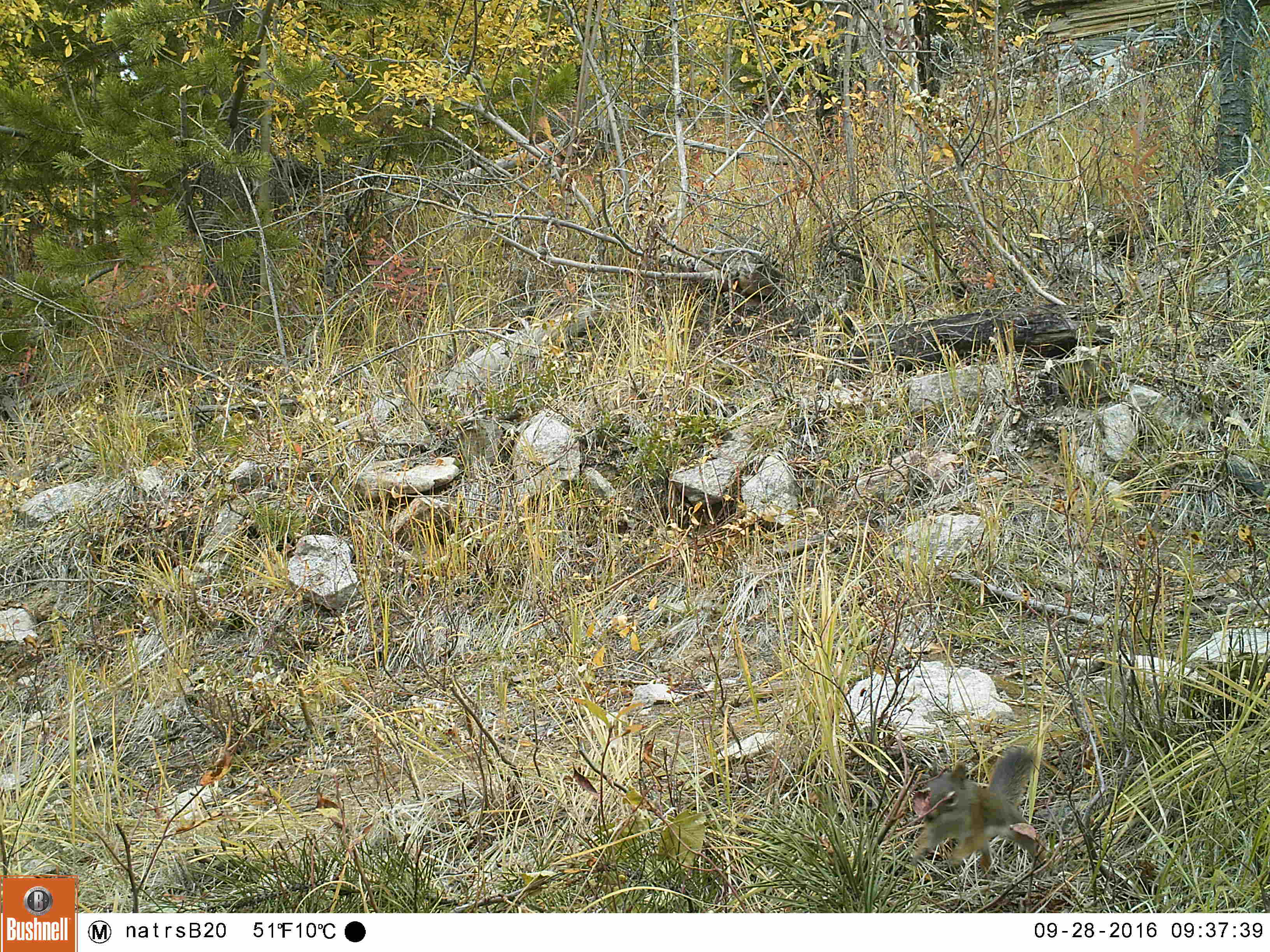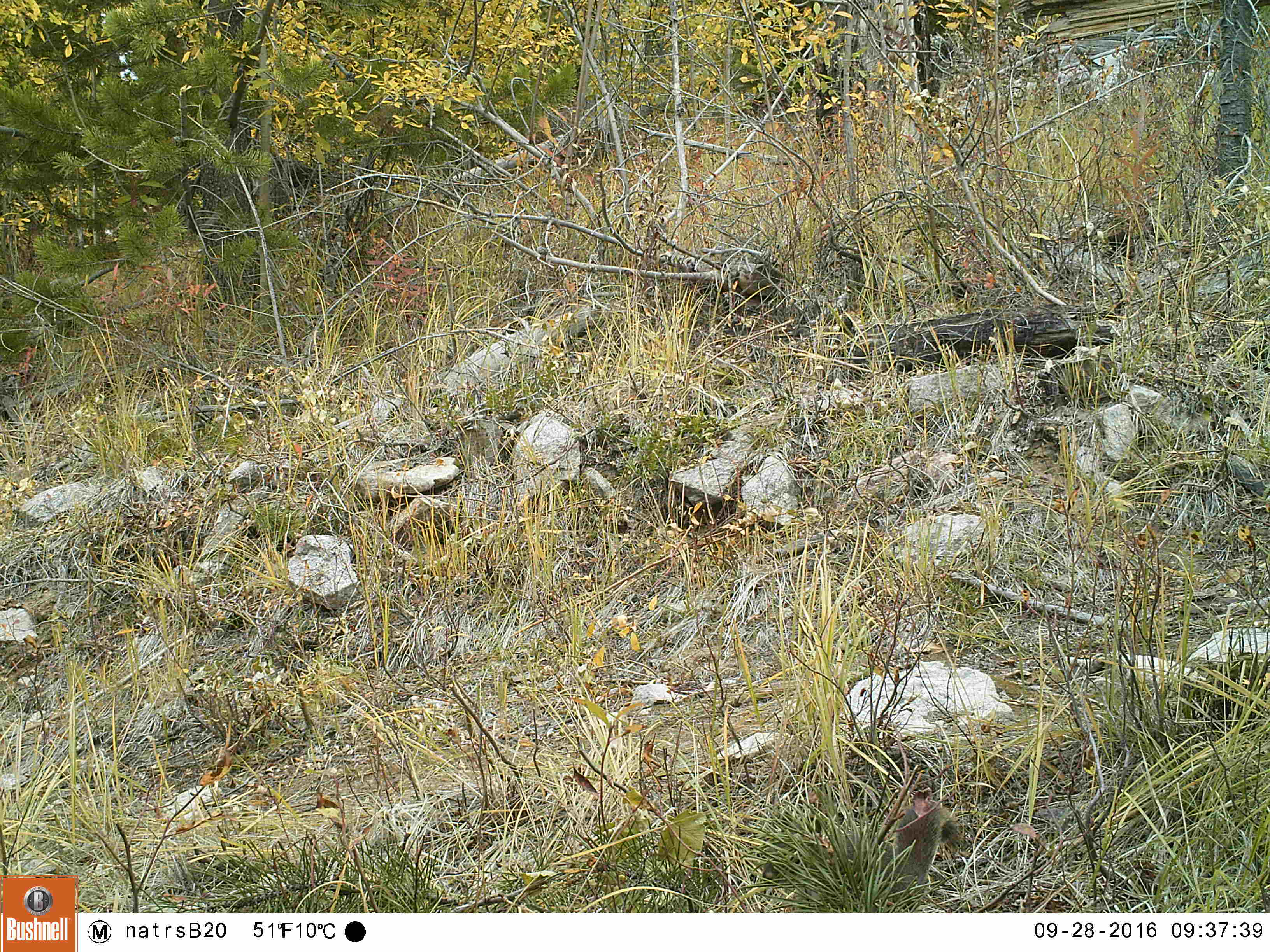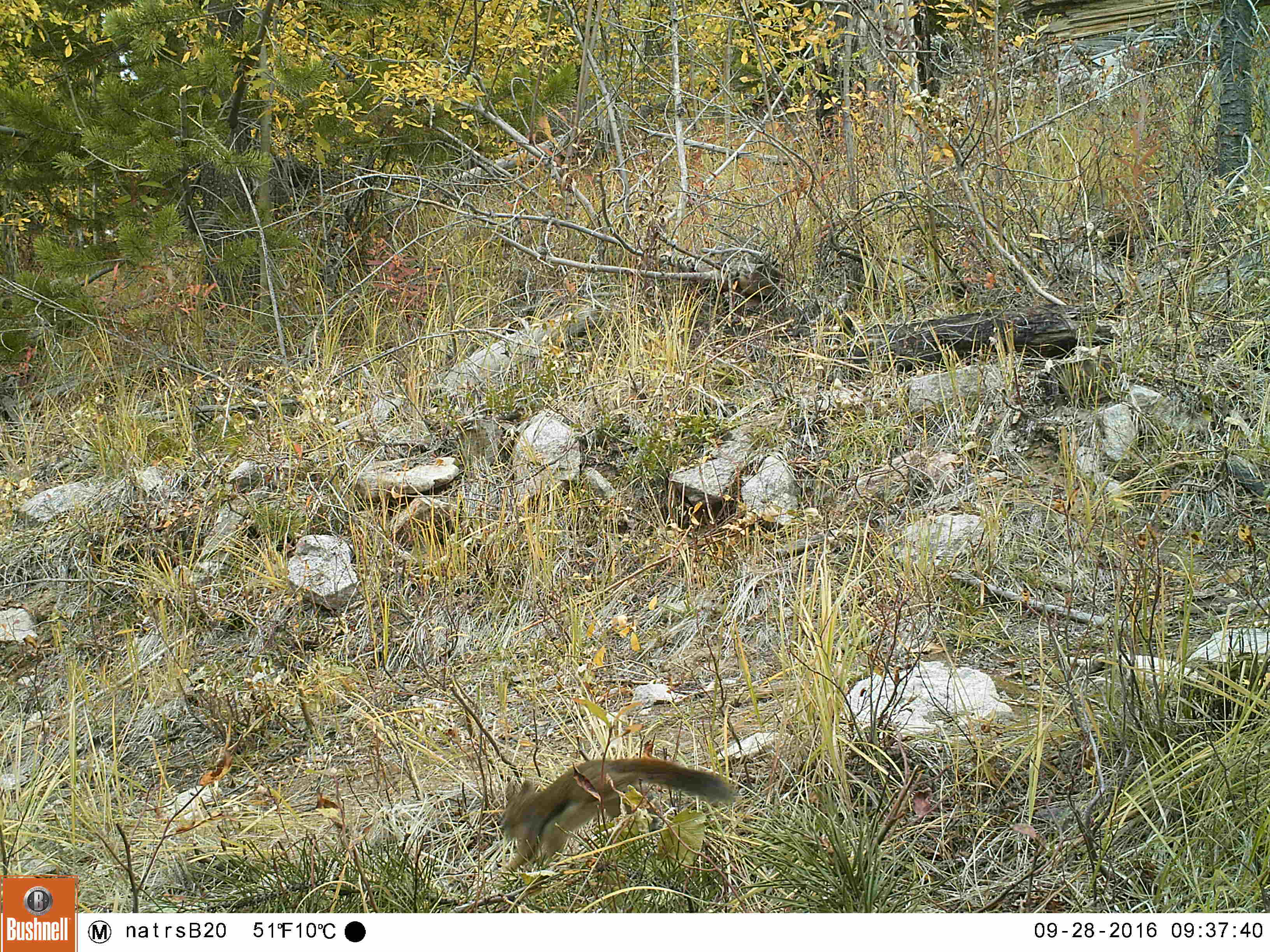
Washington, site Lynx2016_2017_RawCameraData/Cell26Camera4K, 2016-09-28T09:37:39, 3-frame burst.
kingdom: Animalia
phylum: Chordata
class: Mammalia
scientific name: Mammalia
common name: small mammal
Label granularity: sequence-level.